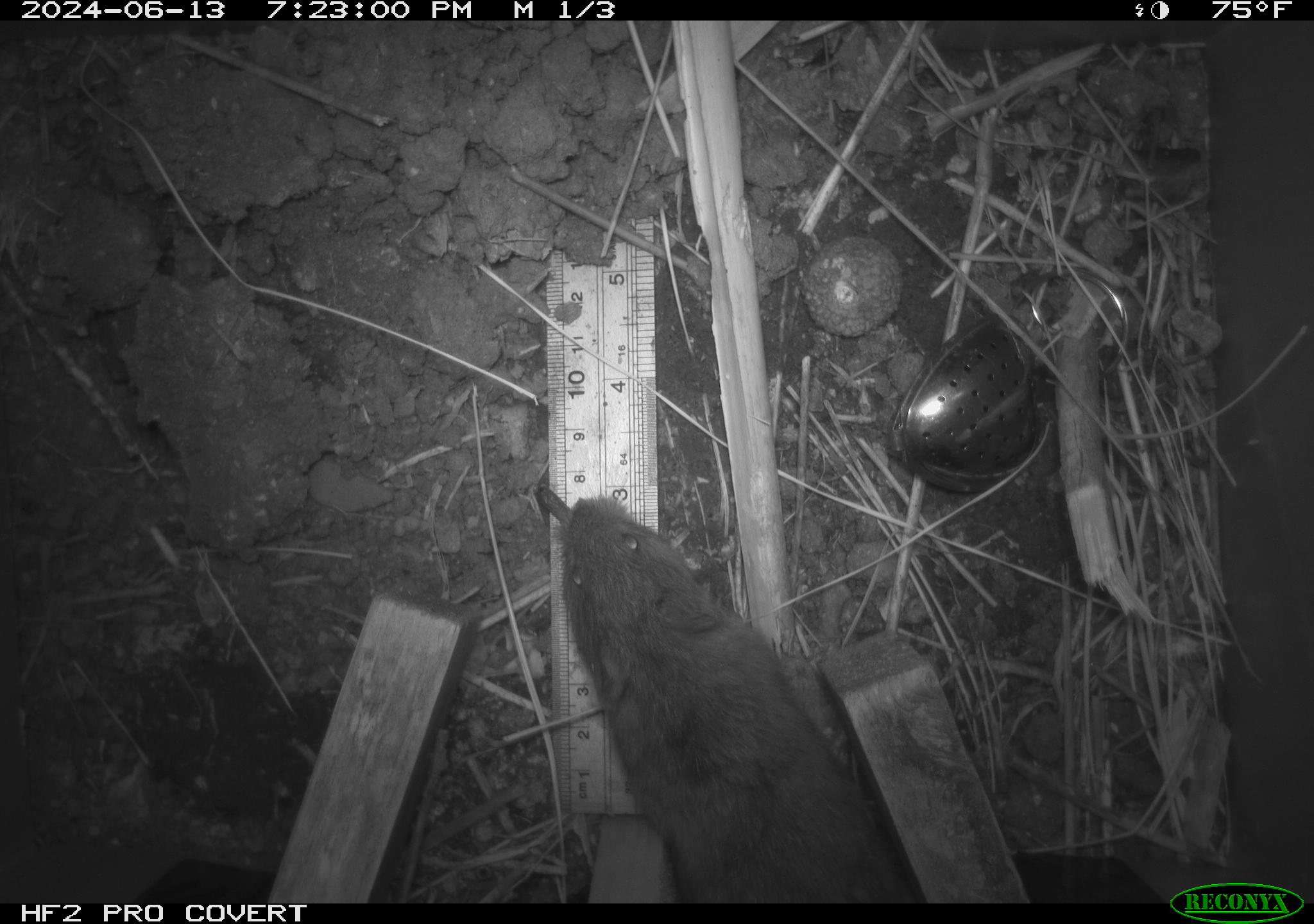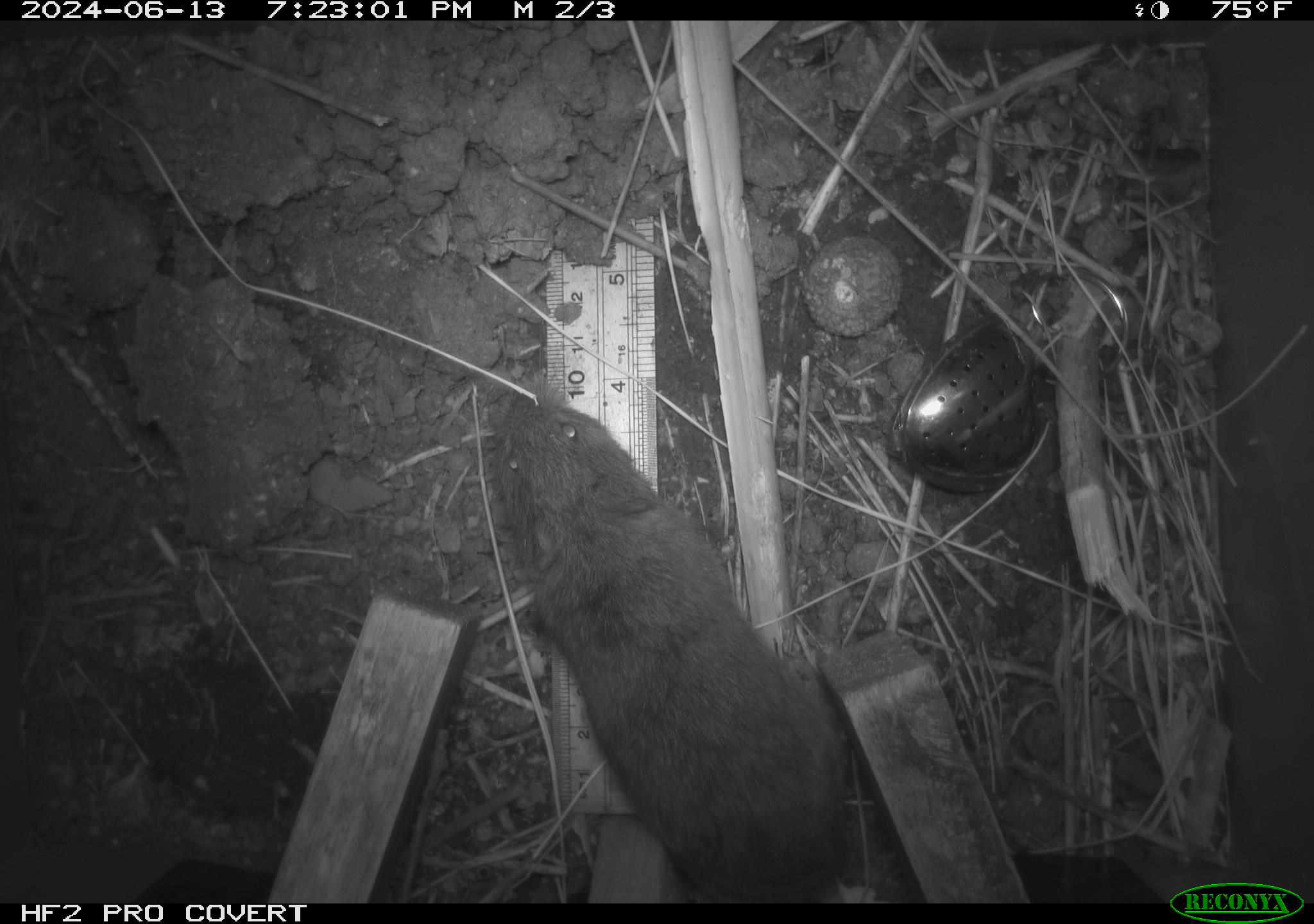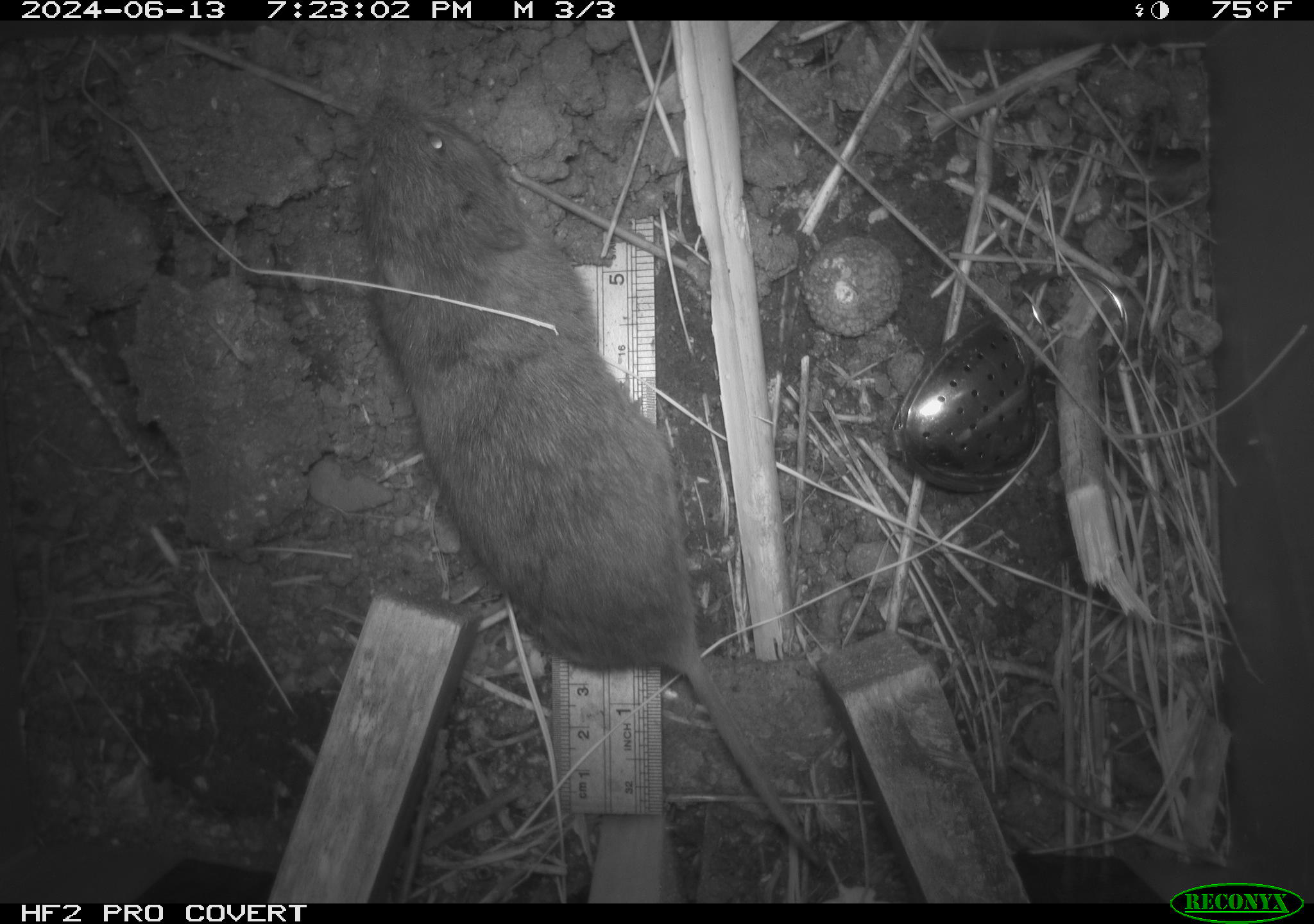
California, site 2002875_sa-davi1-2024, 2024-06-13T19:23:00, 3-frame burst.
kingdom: Animalia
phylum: Chordata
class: Mammalia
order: Rodentia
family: Cricetidae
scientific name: Arvicolinae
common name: voles, lemmings, and muskrats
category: arvicolinae subfamily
Arvicolinae subfamily (voles, lemmings, and muskrats) (Arvicolinae).